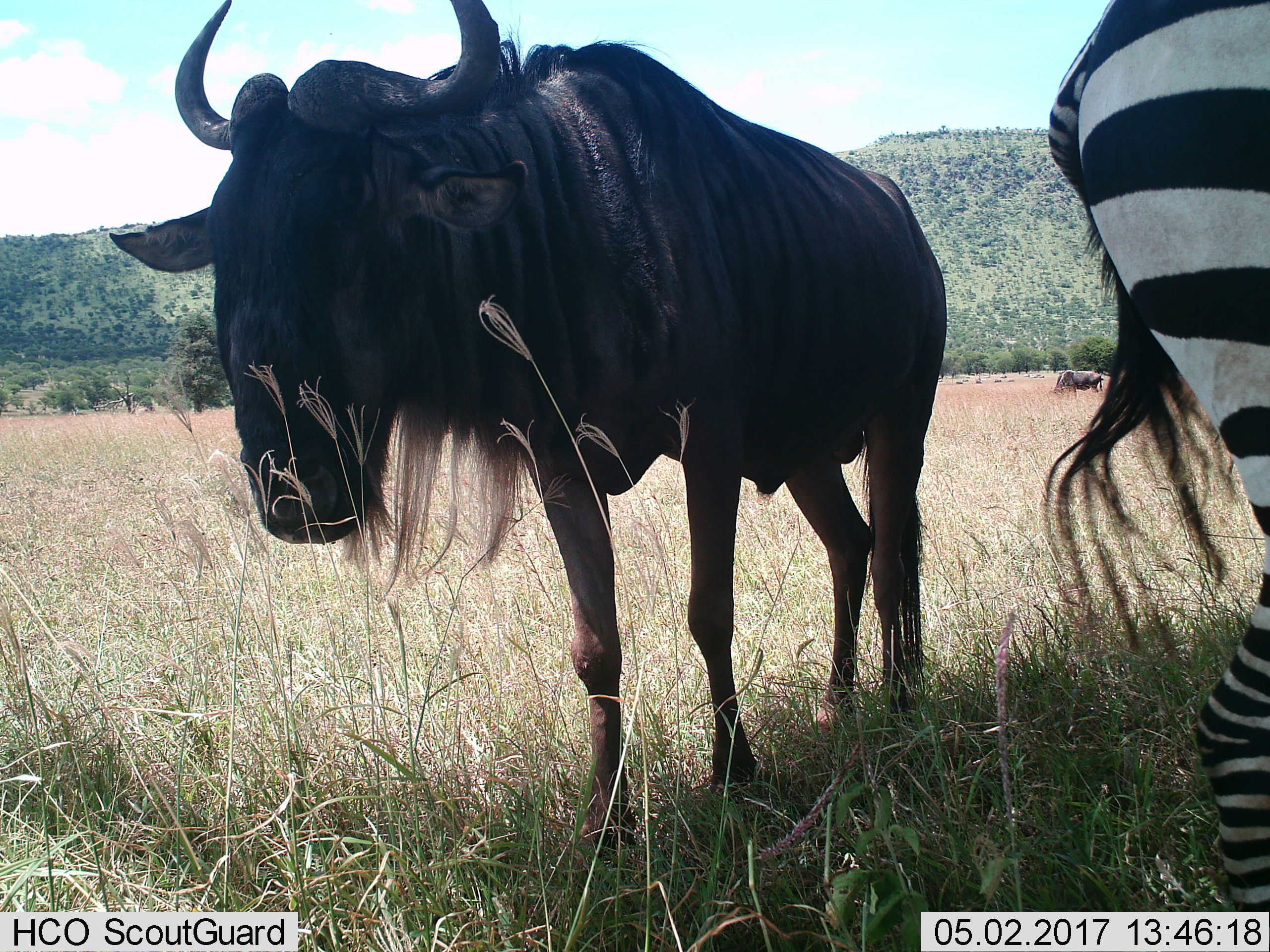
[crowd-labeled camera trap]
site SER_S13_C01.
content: unidentified animal